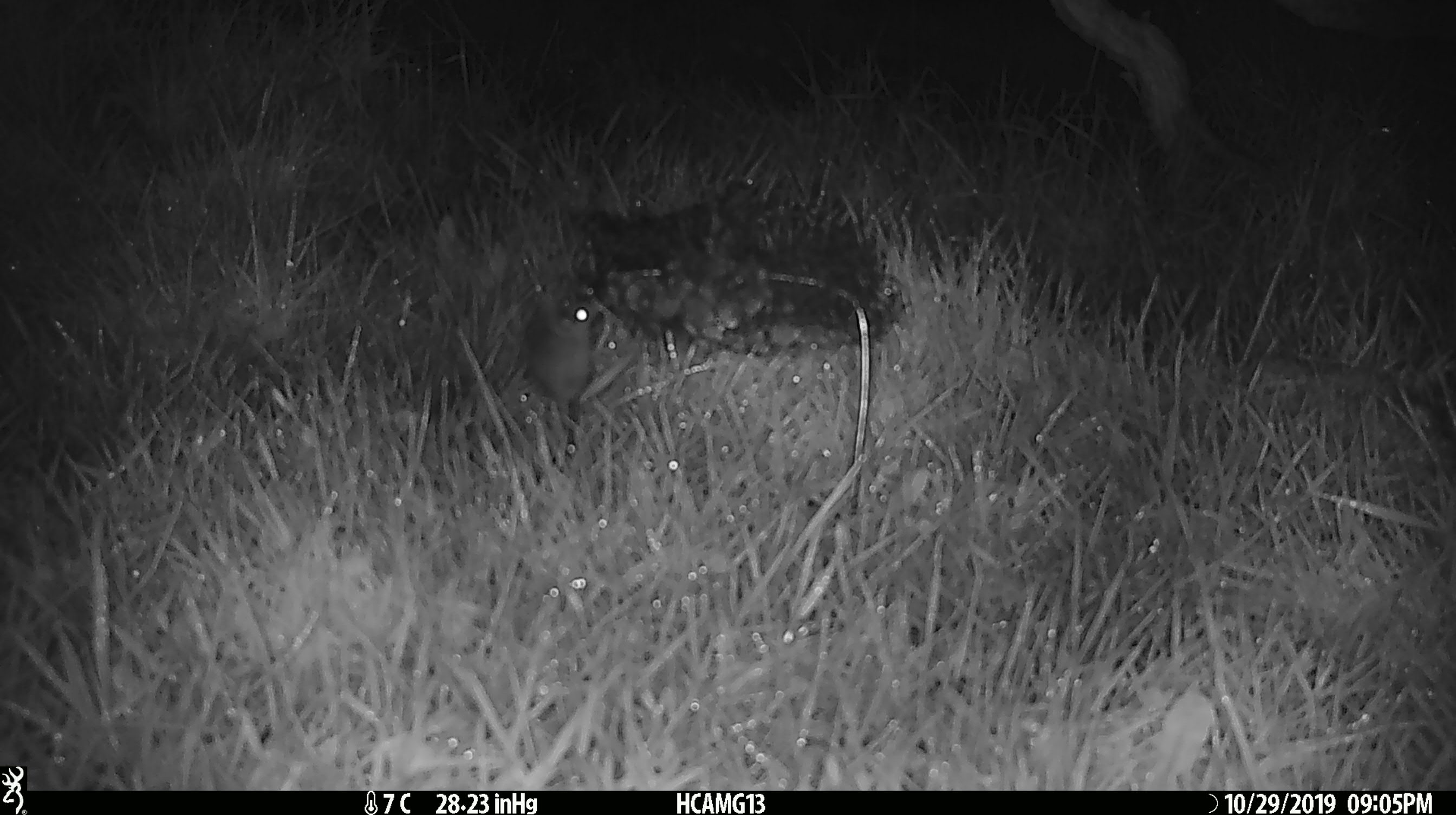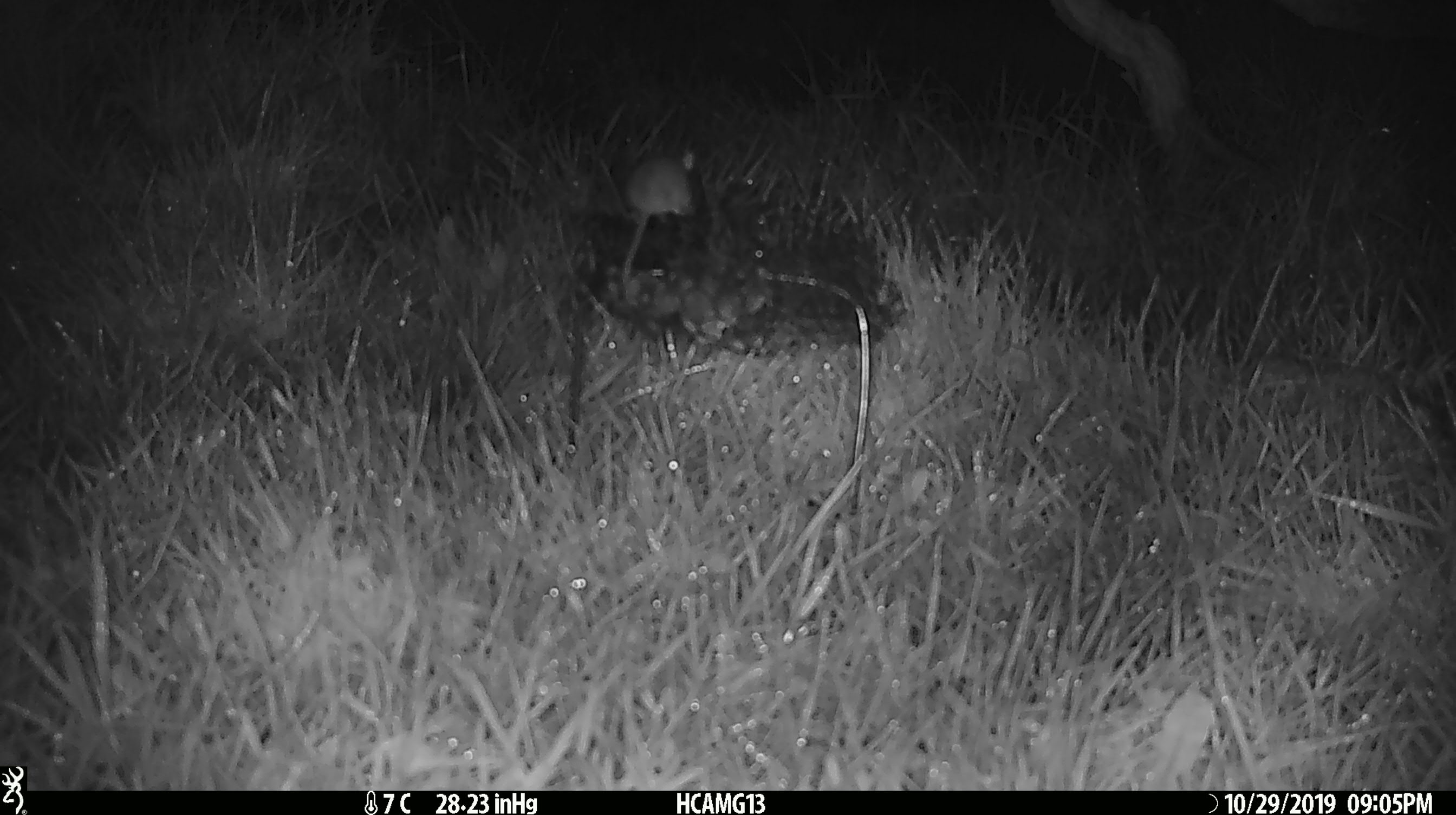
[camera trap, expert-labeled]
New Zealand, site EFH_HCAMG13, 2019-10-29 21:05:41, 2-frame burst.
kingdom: Animalia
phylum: Chordata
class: Mammalia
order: Rodentia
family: Muridae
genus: Mus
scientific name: Mus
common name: mouse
Mouse (Mus).